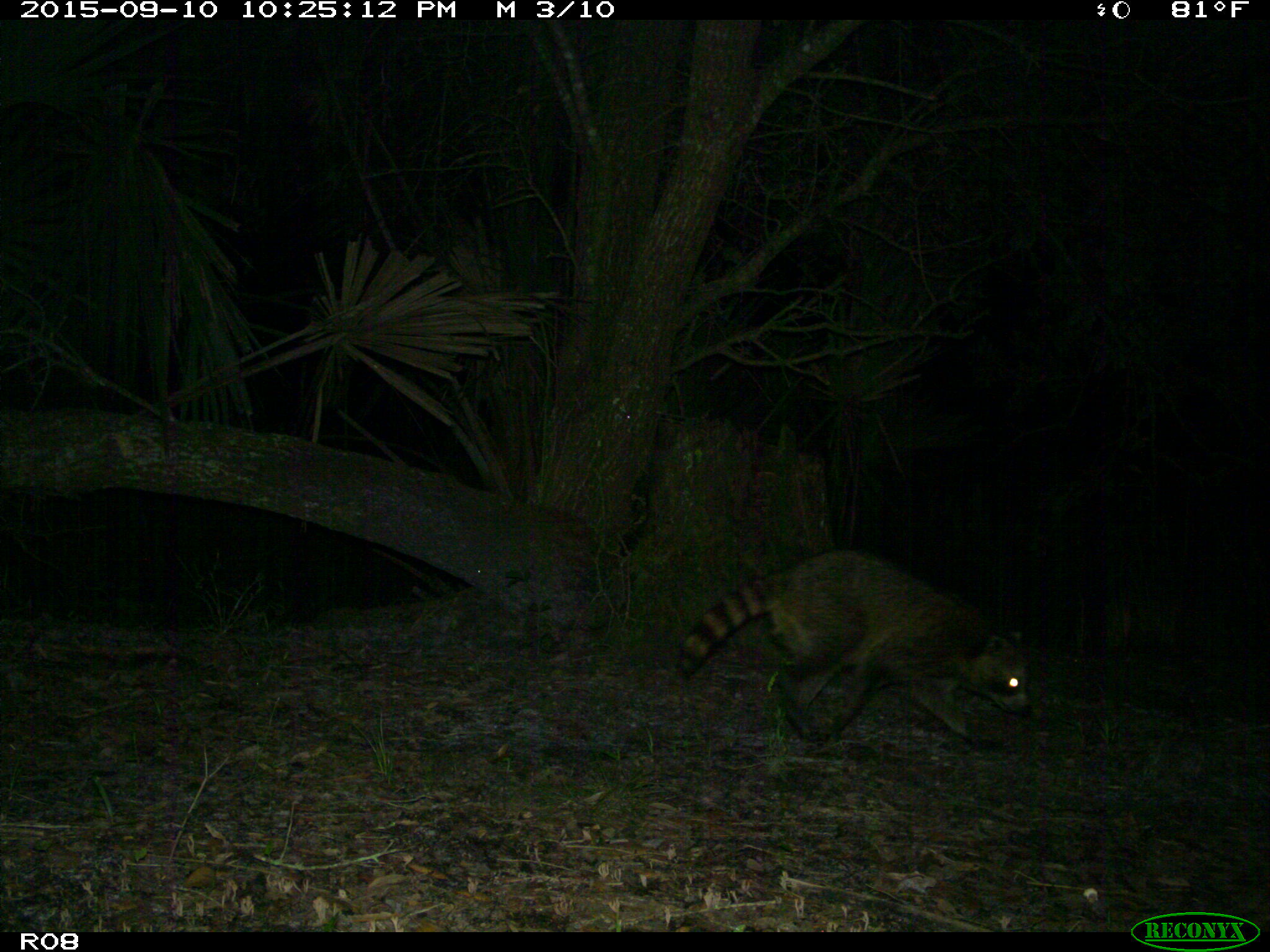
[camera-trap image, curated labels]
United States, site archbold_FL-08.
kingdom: Animalia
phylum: Chordata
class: Mammalia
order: Carnivora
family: Procyonidae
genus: Procyon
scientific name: Procyon lotor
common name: common raccoon